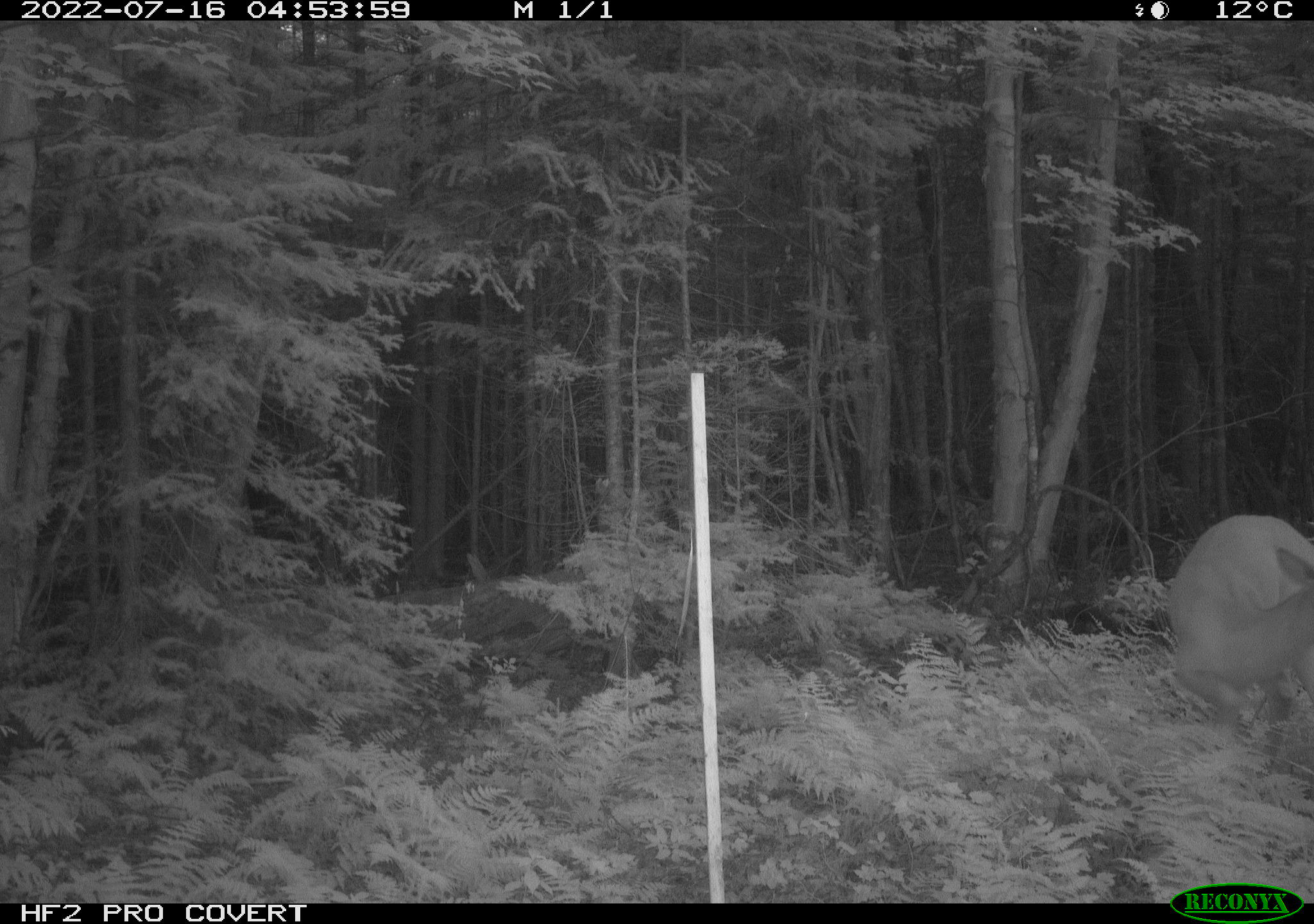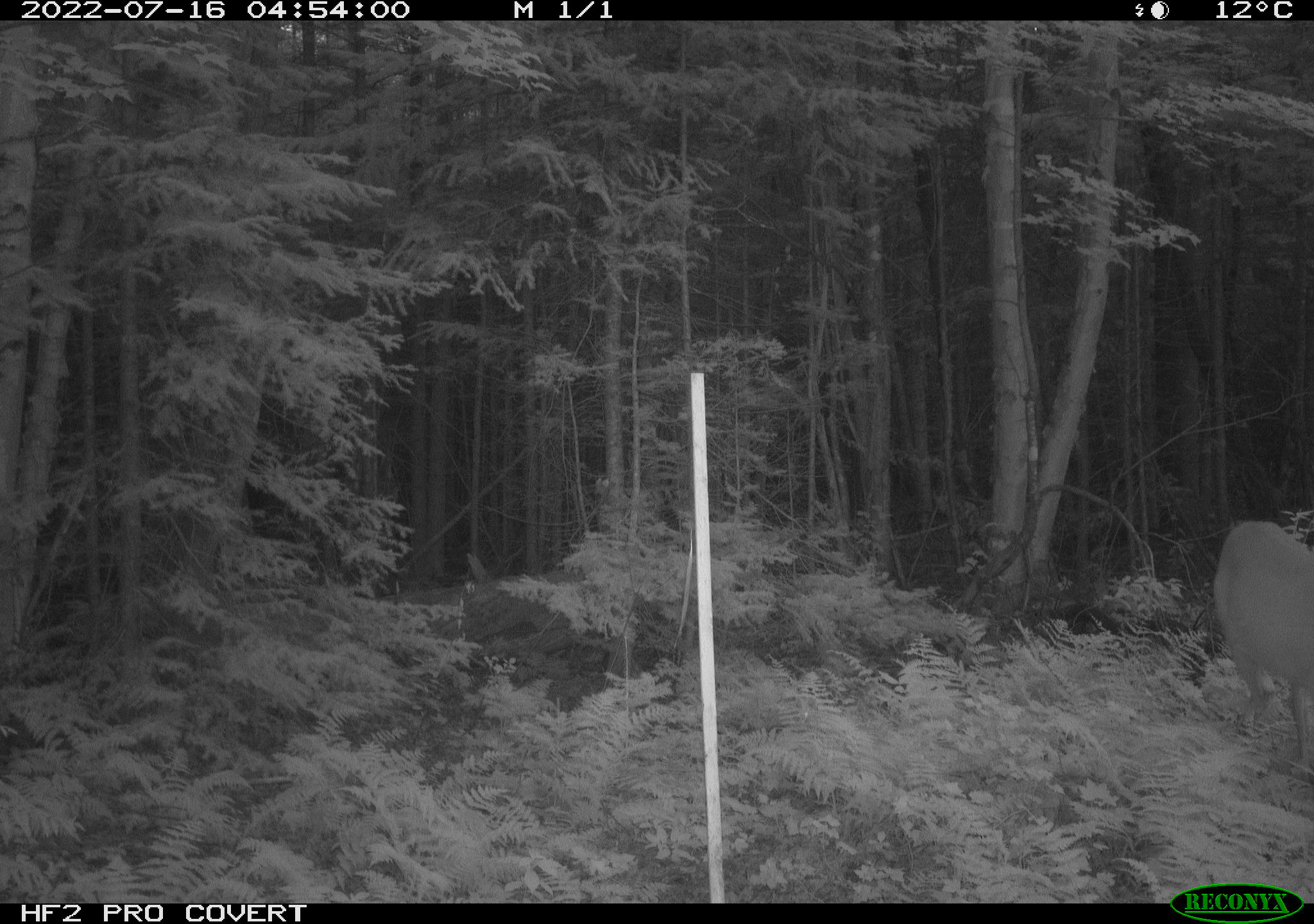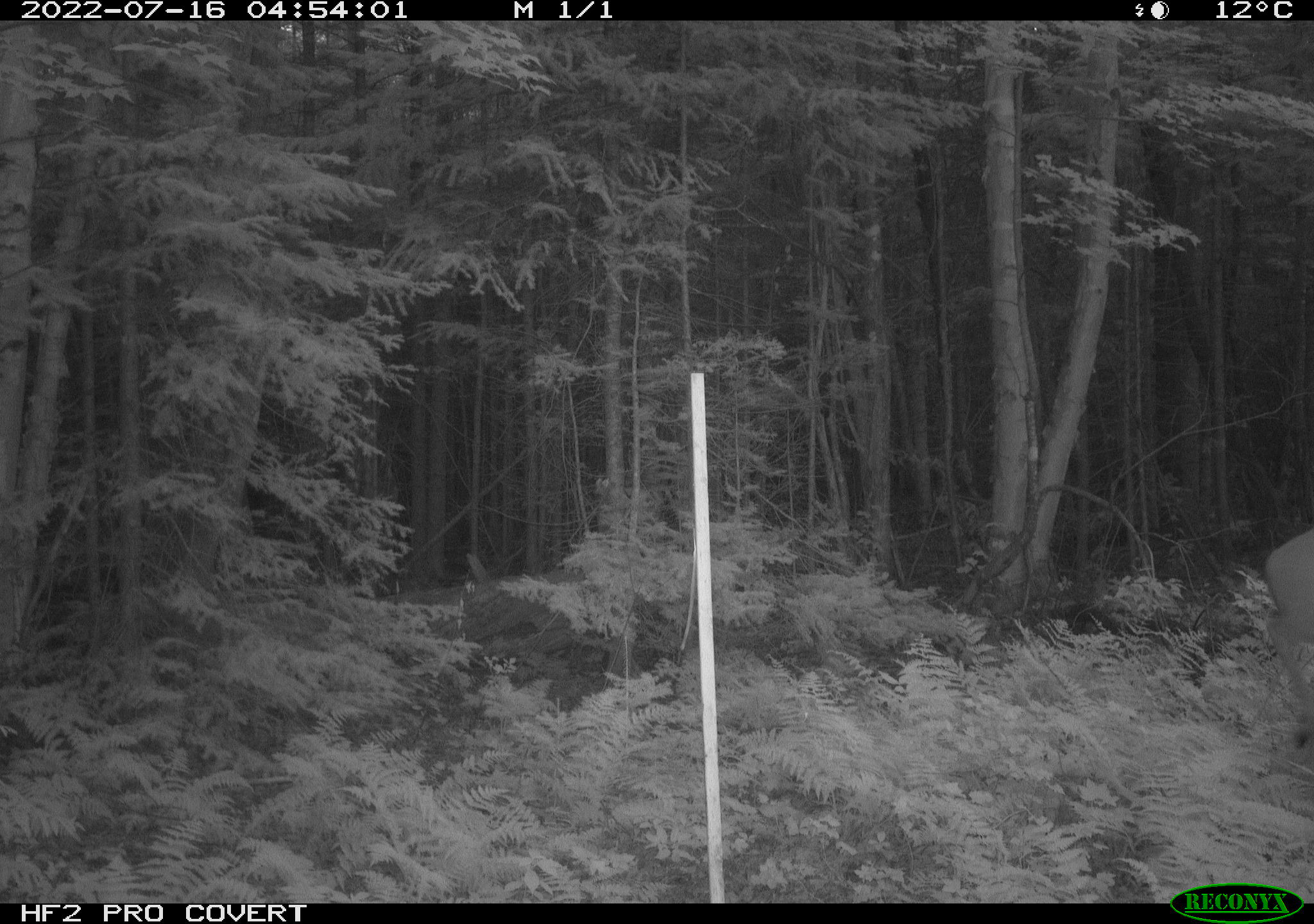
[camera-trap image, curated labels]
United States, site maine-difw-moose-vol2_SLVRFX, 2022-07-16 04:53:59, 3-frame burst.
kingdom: Animalia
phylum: Chordata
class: Mammalia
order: Artiodactyla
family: Cervidae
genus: Odocoileus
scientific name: Odocoileus virginianus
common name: white-tailed deer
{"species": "white-tailed deer (Odocoileus virginianus)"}